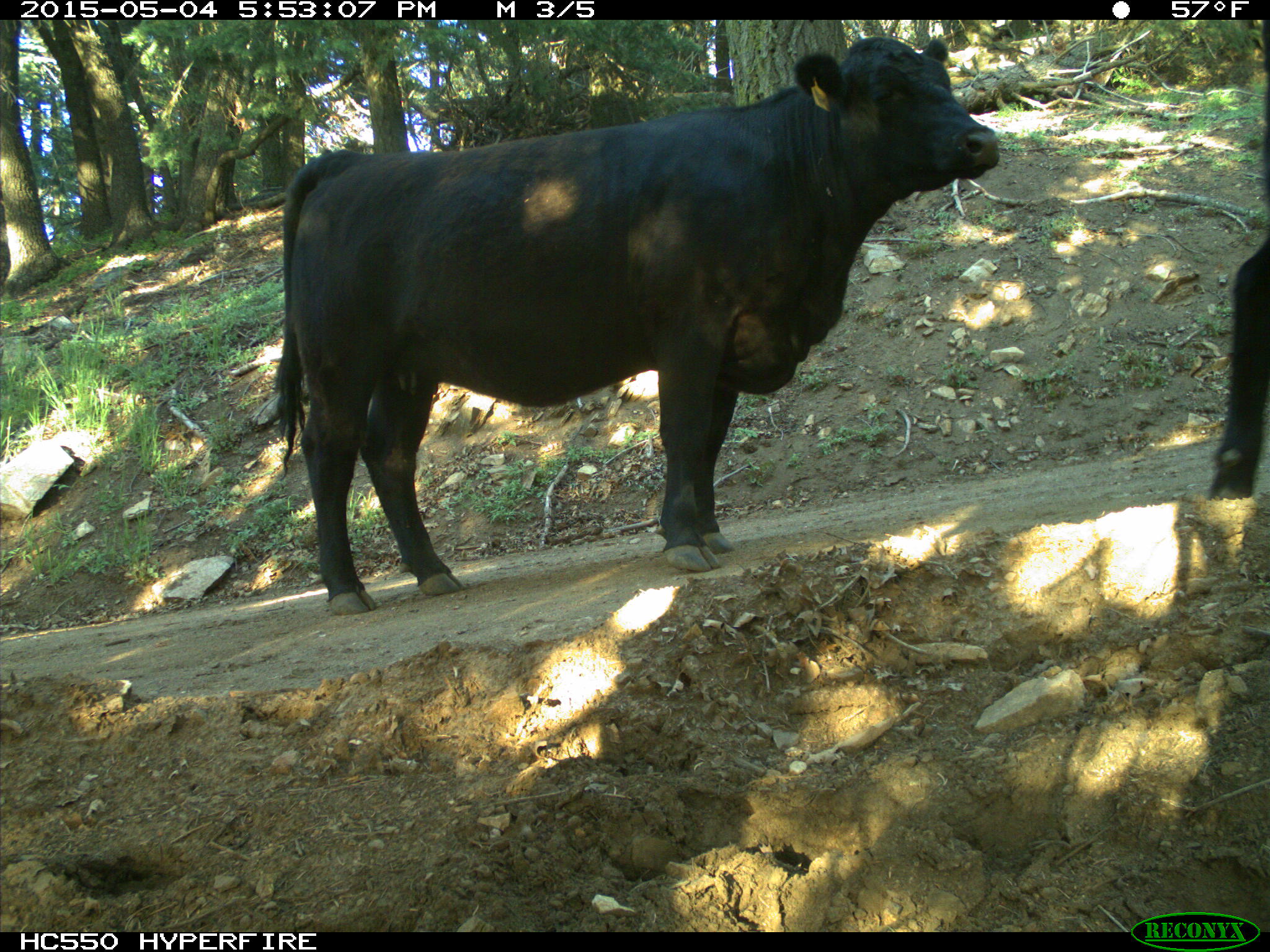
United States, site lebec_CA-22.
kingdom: Animalia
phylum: Chordata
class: Mammalia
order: Artiodactyla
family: Bovidae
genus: Bos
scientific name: Bos taurus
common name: domestic cow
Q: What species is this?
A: Bos taurus (domestic cow).